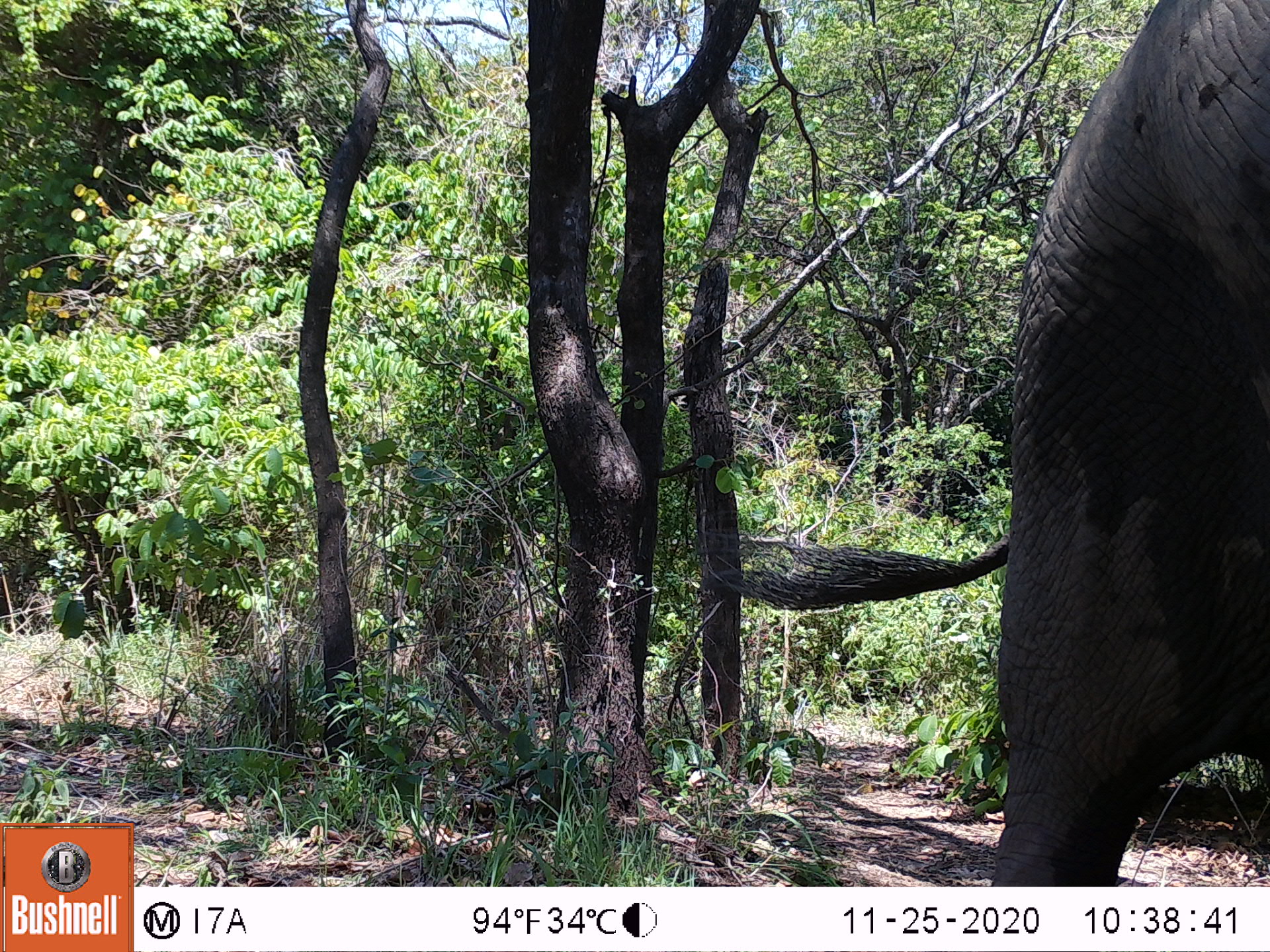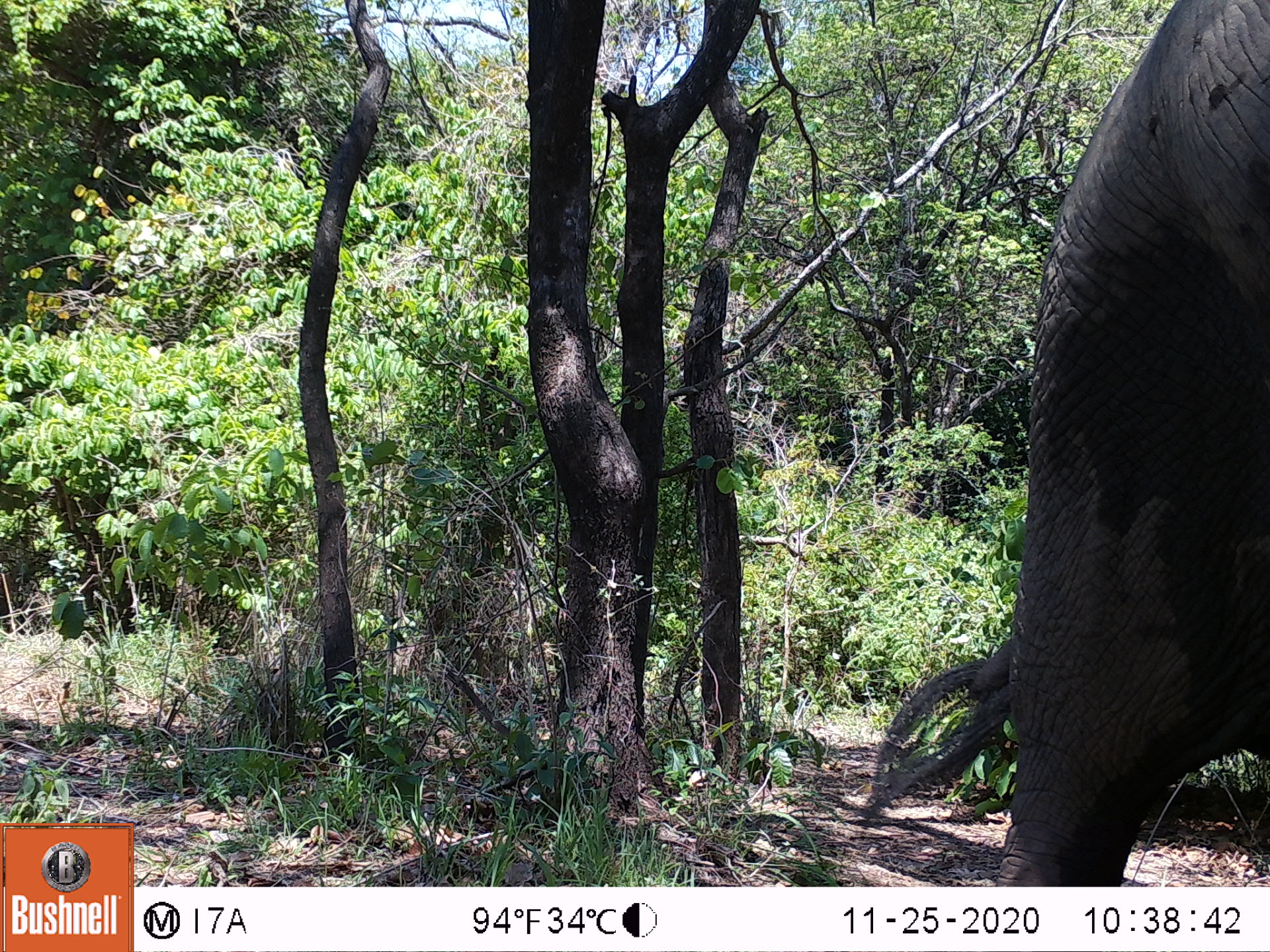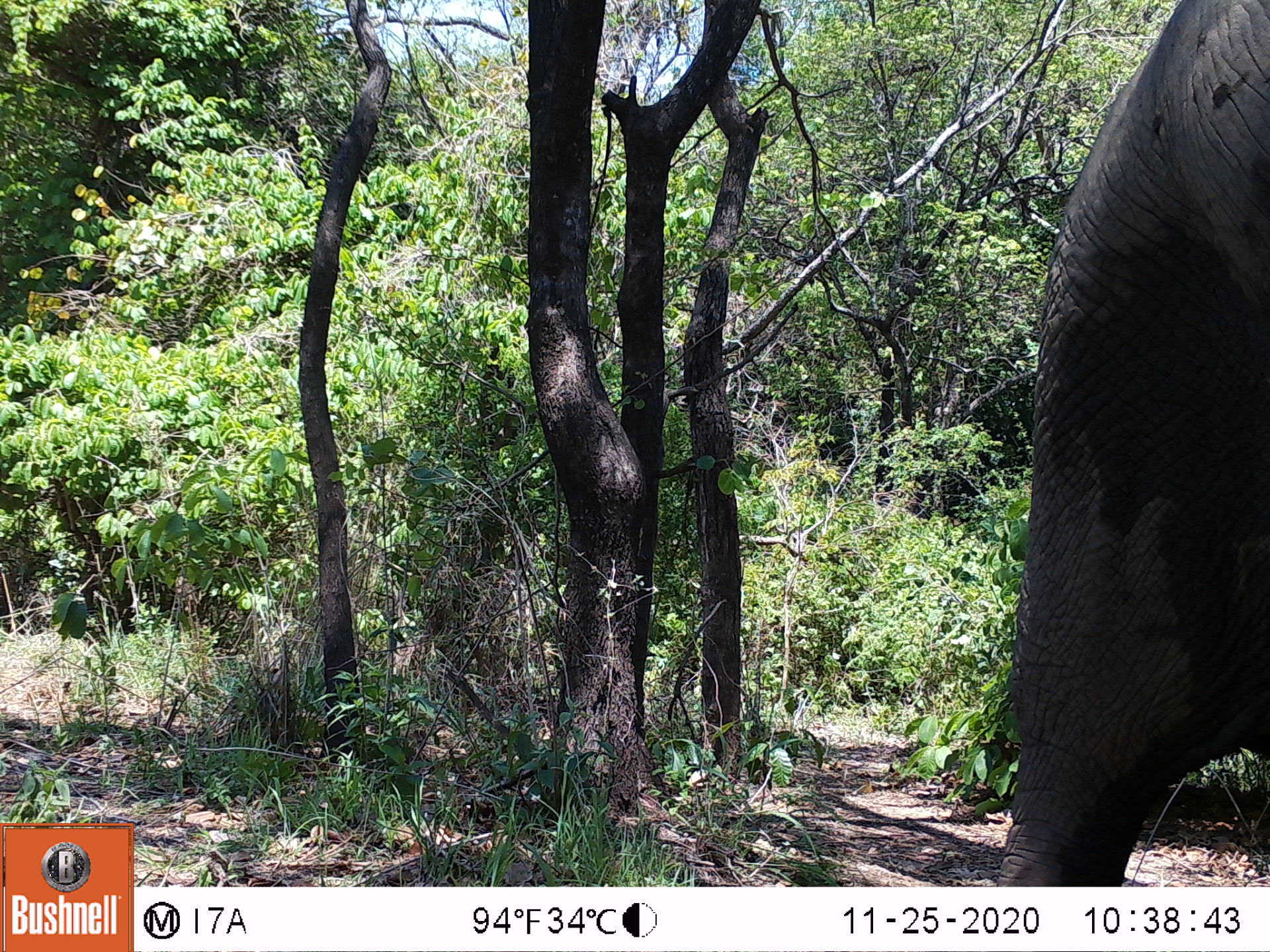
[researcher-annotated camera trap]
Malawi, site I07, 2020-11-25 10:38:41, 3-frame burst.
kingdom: Animalia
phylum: Chordata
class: Mammalia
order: Proboscidea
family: Elephantidae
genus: Loxodonta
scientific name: Loxodonta africana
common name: african savanna elephant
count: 1